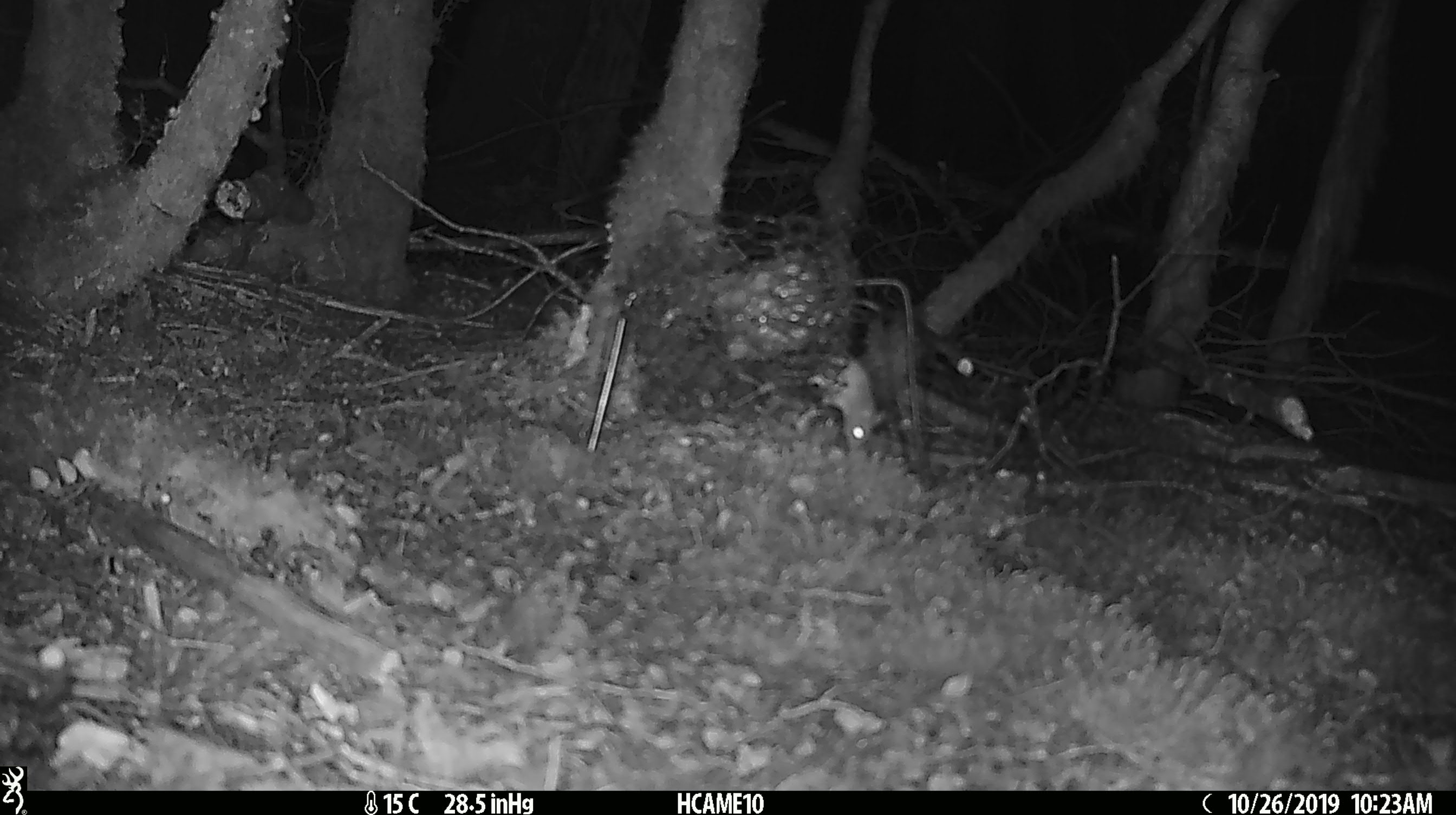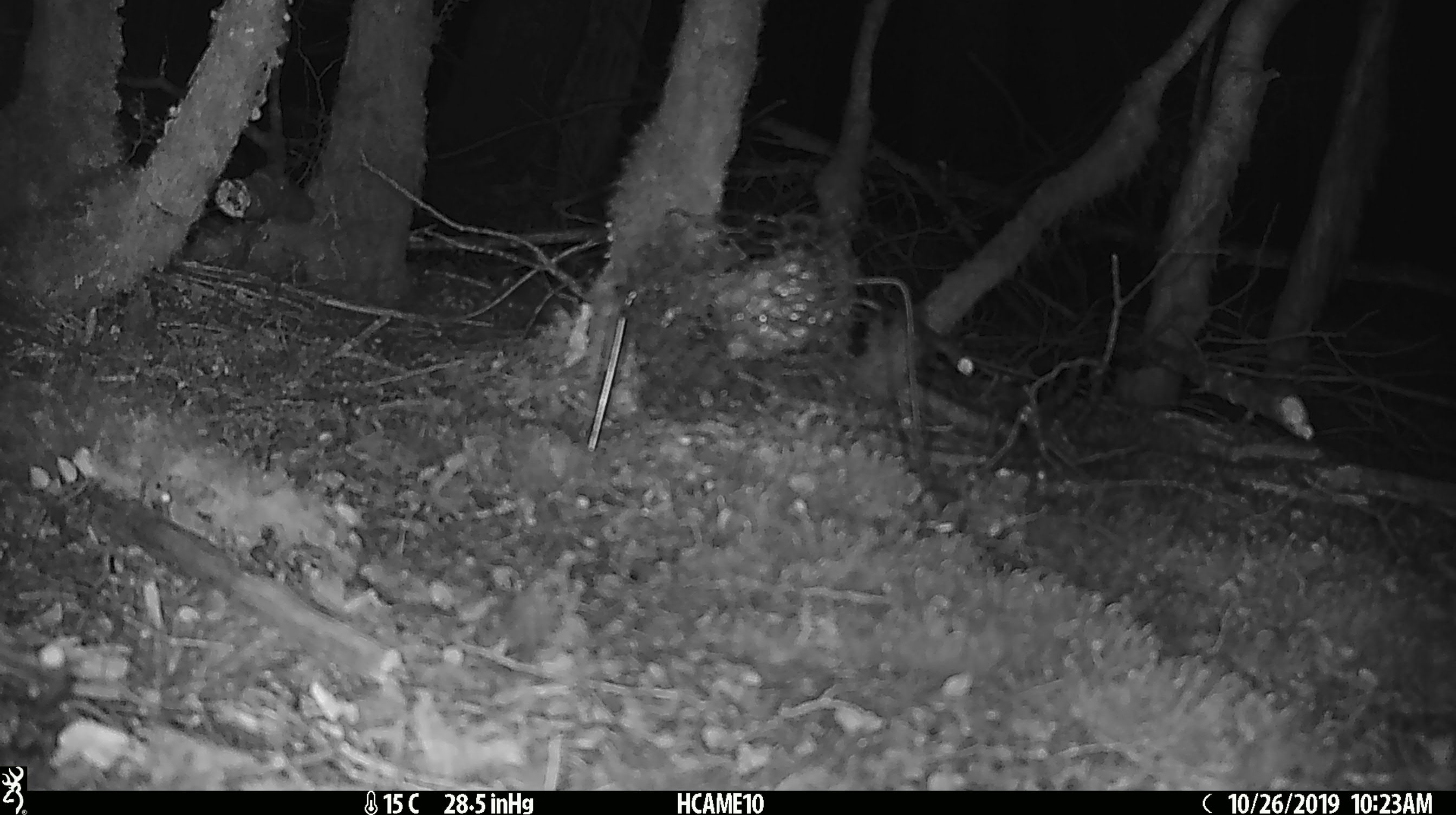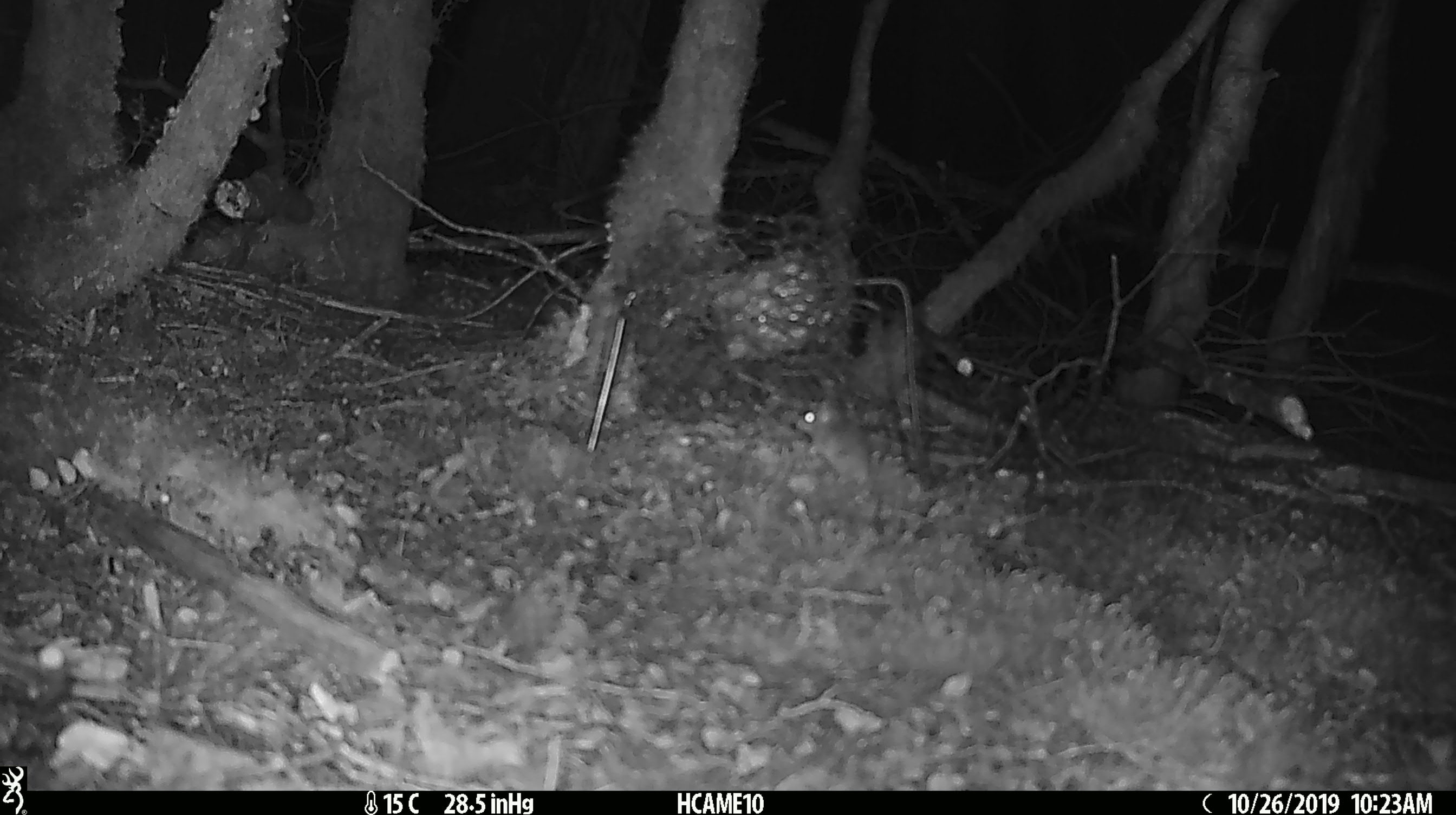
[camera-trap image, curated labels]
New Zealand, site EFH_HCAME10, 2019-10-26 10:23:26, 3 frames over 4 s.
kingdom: Animalia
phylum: Chordata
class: Mammalia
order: Rodentia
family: Muridae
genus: Mus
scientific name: Mus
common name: mouse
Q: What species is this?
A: Mouse (Mus).